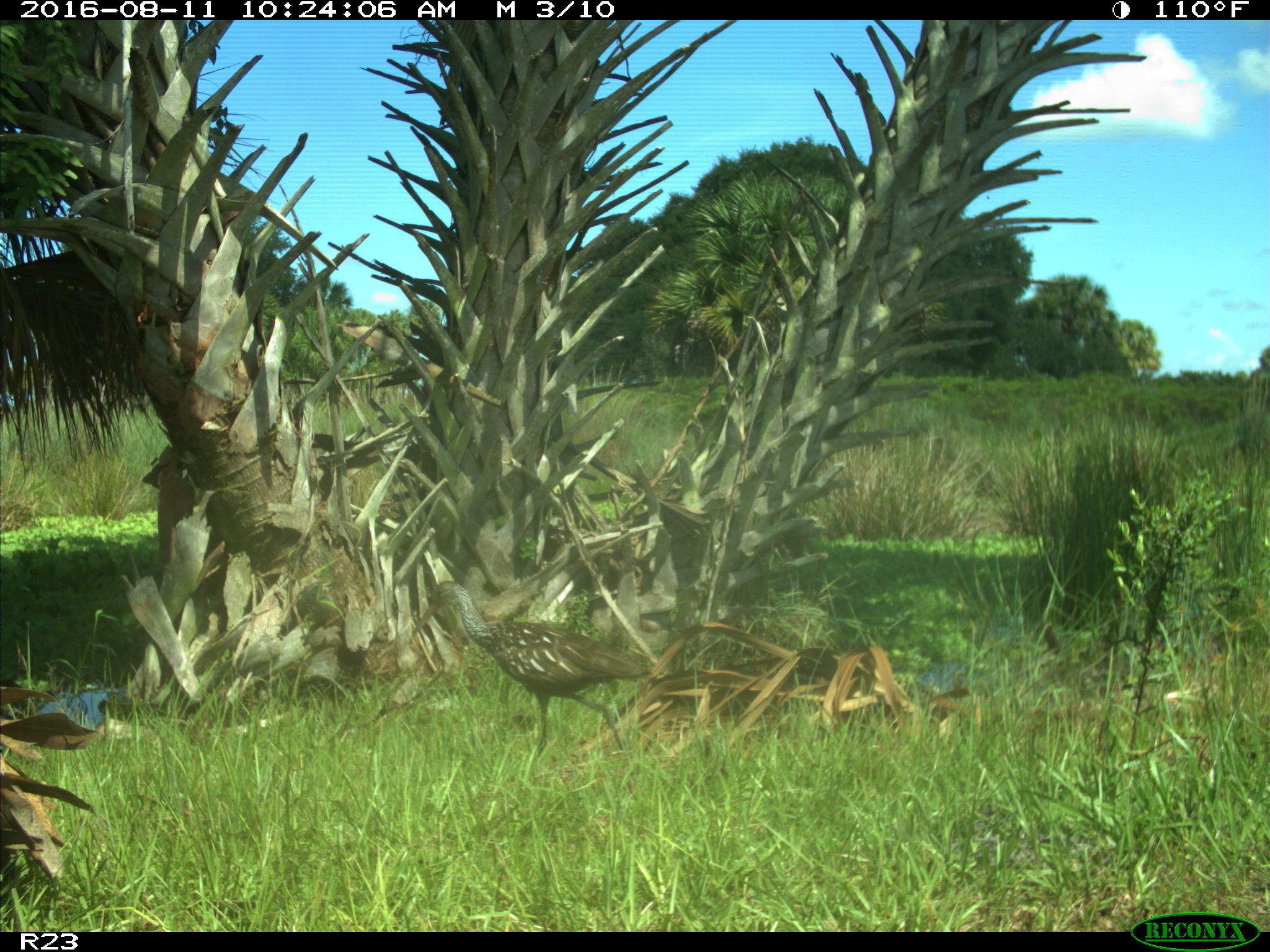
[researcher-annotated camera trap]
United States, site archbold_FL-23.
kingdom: Animalia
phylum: Chordata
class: Aves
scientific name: Aves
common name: birds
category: unidentified bird